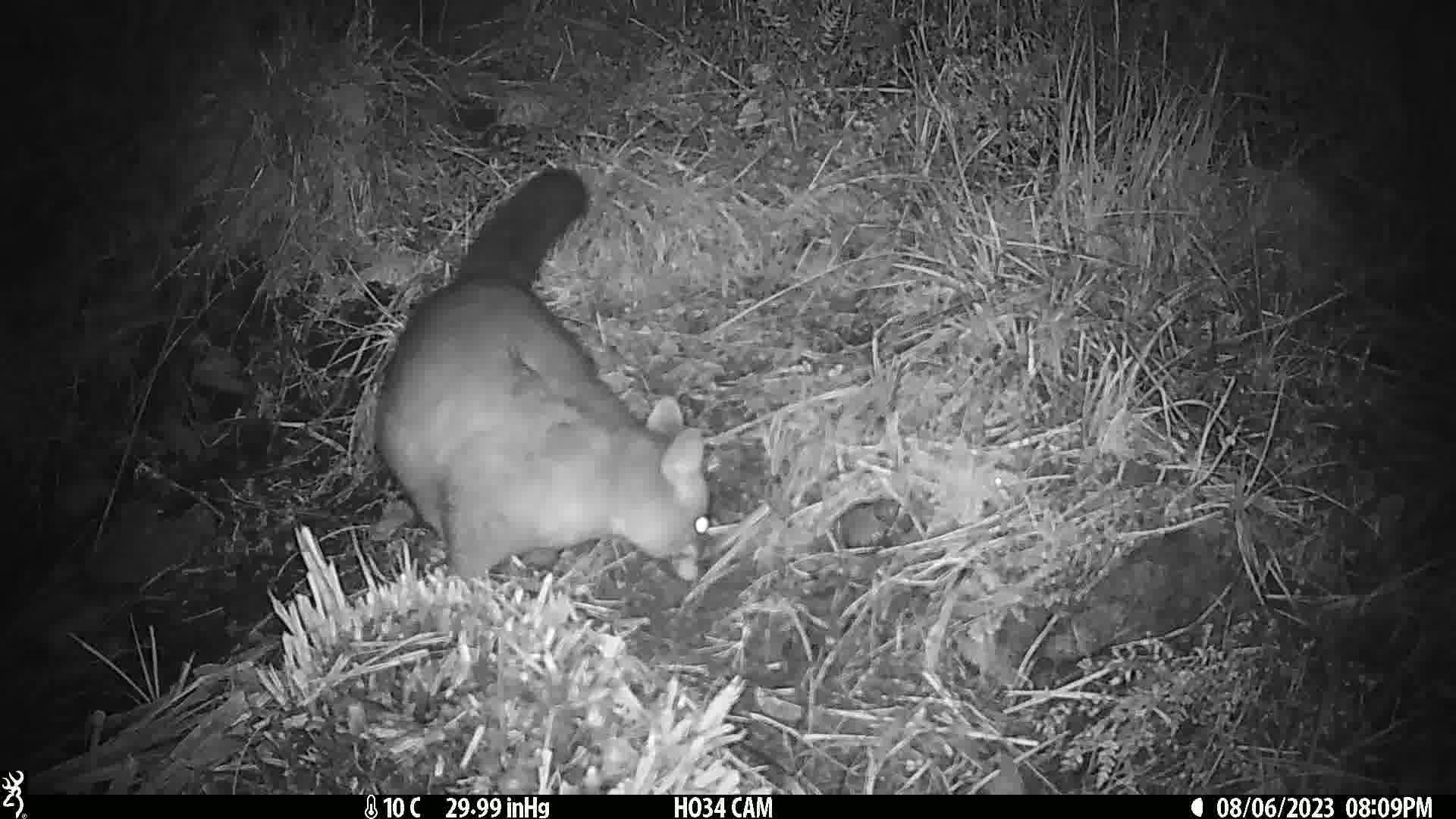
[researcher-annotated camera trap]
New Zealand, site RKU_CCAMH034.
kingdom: Animalia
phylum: Chordata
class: Mammalia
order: Diprotodontia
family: Phalangeridae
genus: Trichosurus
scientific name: Trichosurus vulpecula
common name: common brushtail possum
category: possum